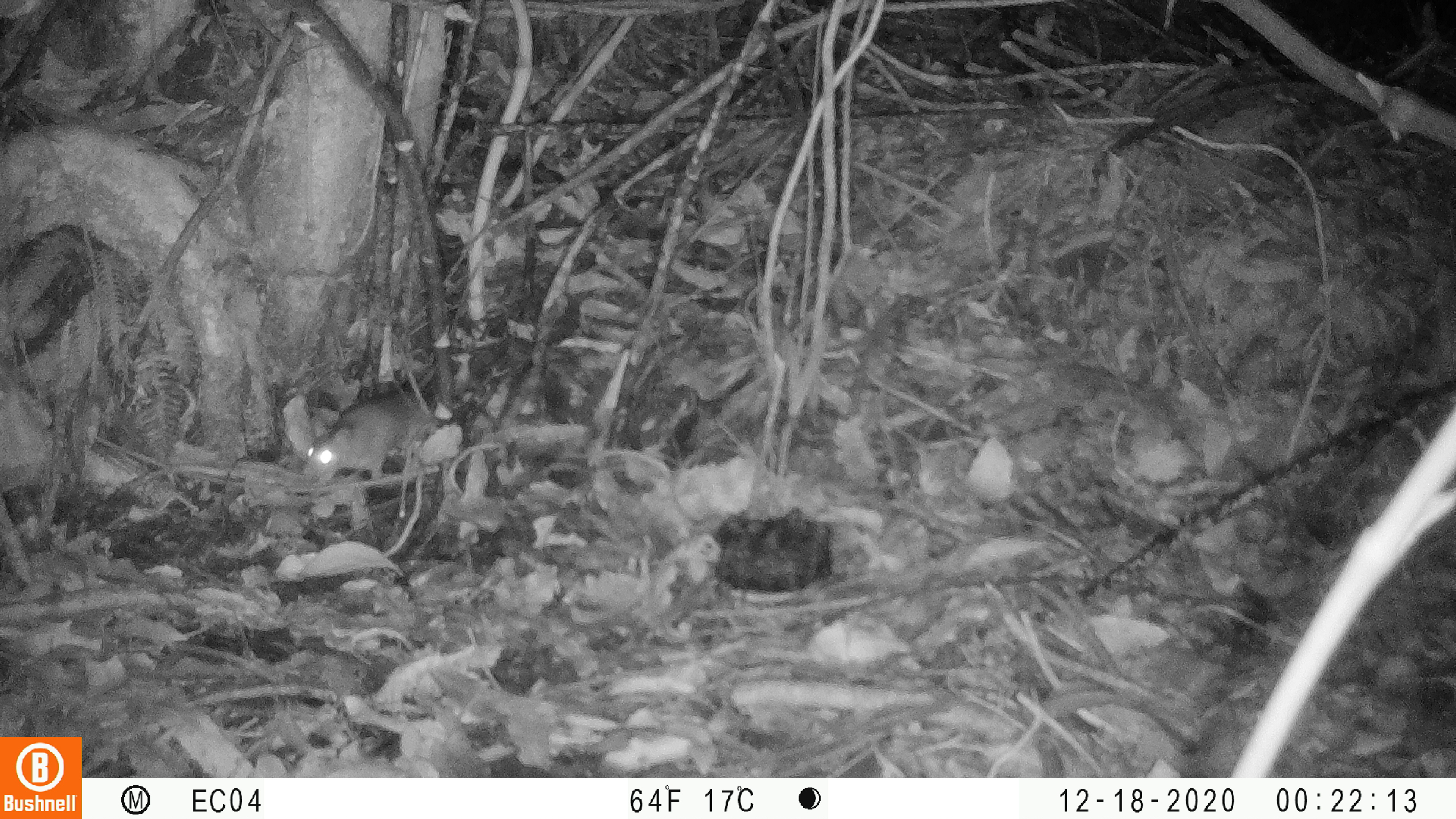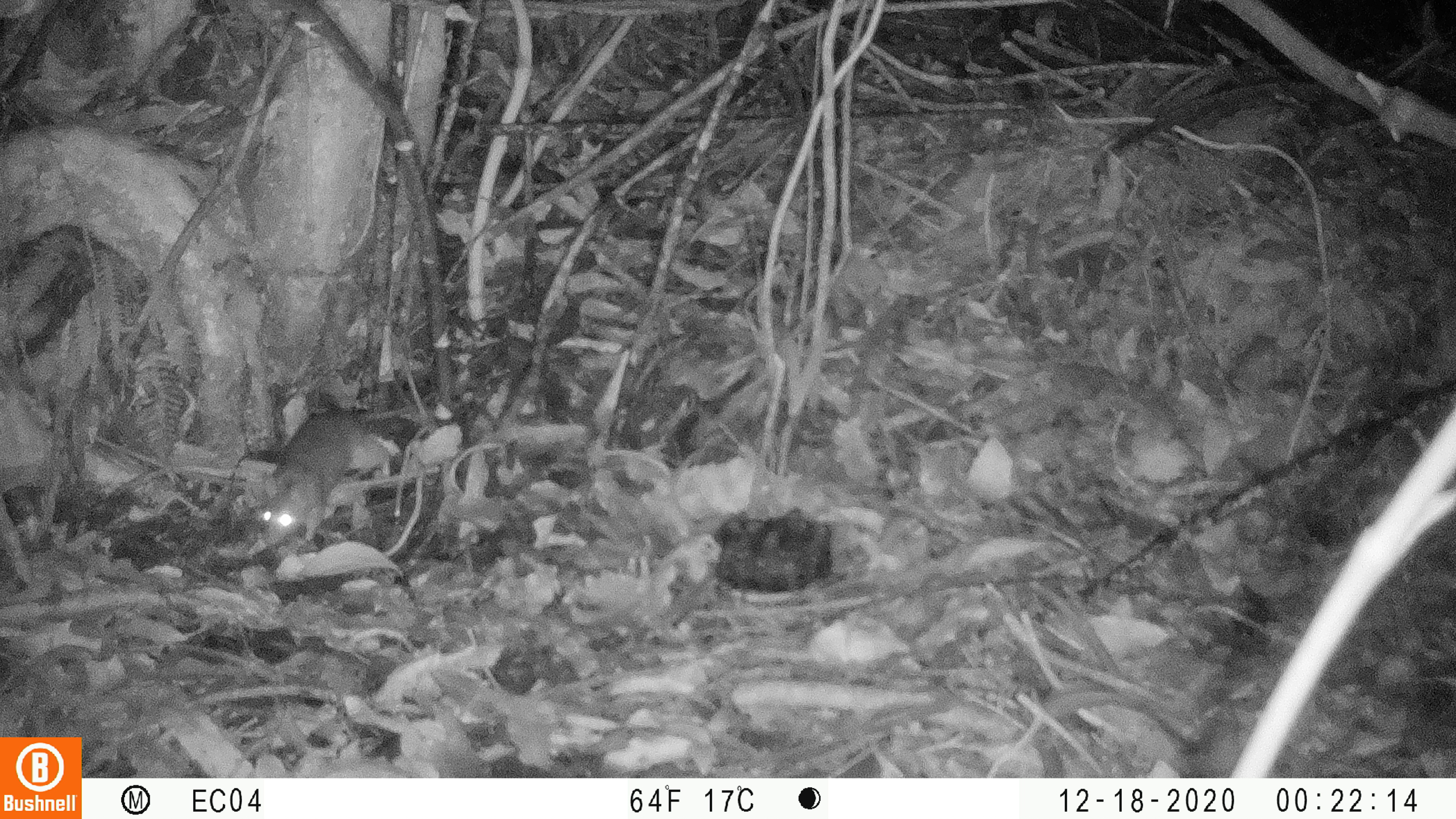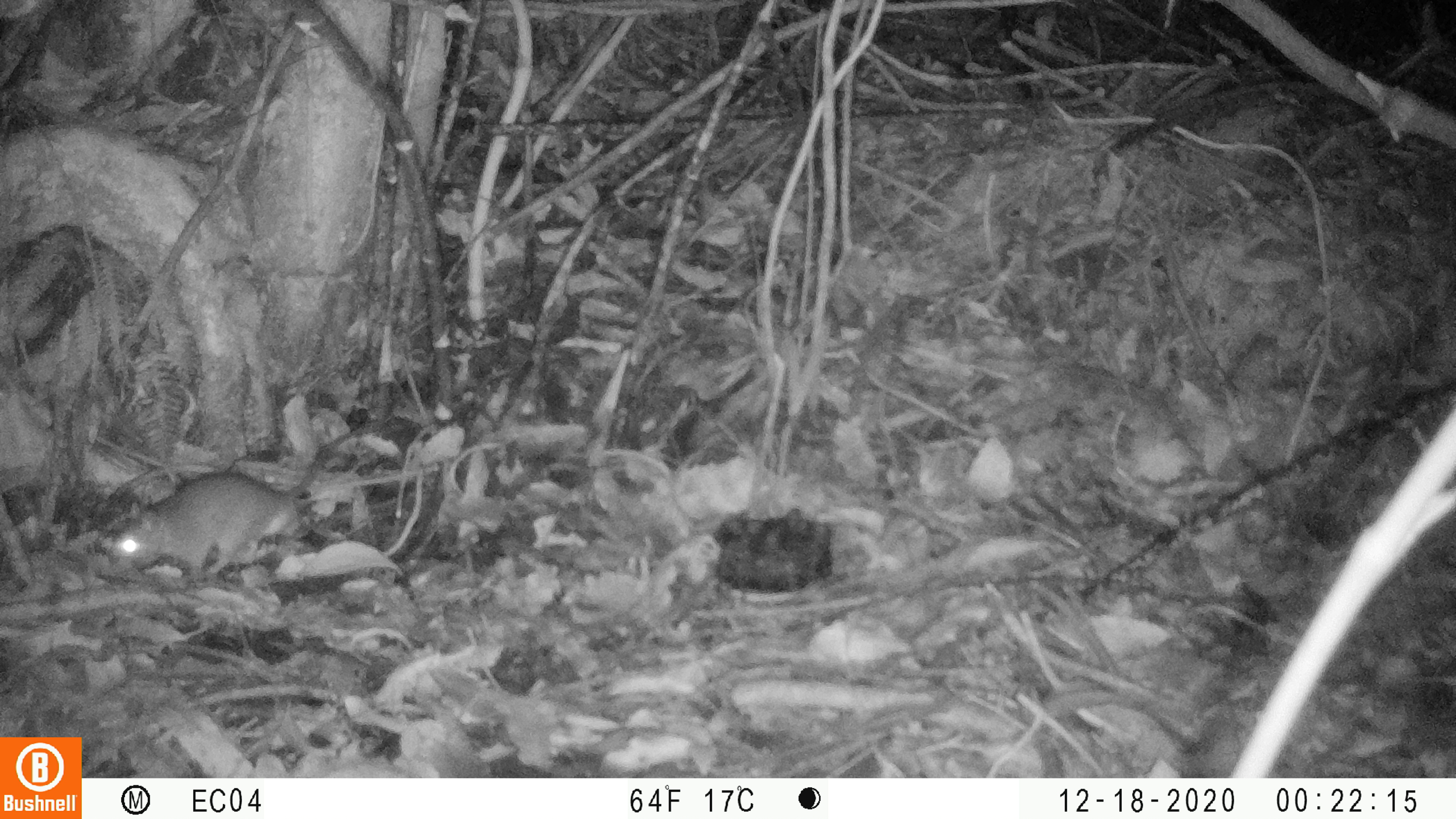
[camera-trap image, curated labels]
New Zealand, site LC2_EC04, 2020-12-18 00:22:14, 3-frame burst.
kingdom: Animalia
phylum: Chordata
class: Mammalia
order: Rodentia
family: Muridae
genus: Rattus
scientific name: Rattus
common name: rat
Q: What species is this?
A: Rat (Rattus).